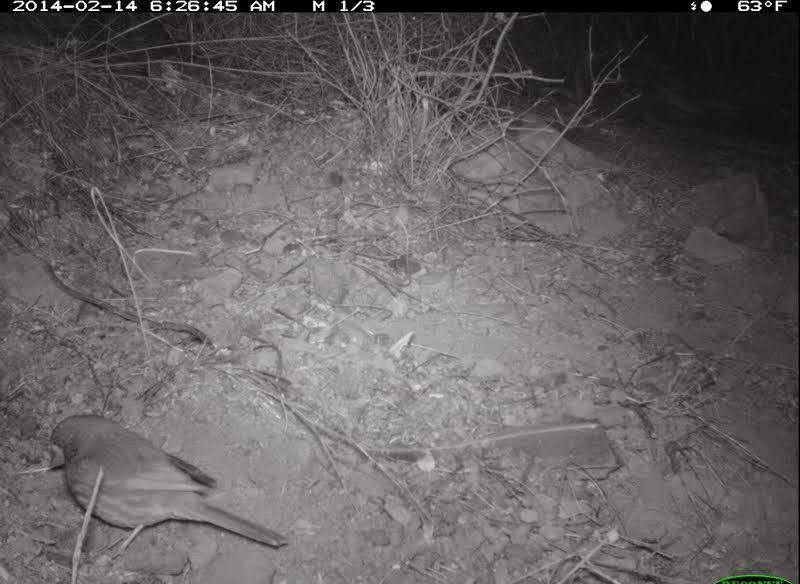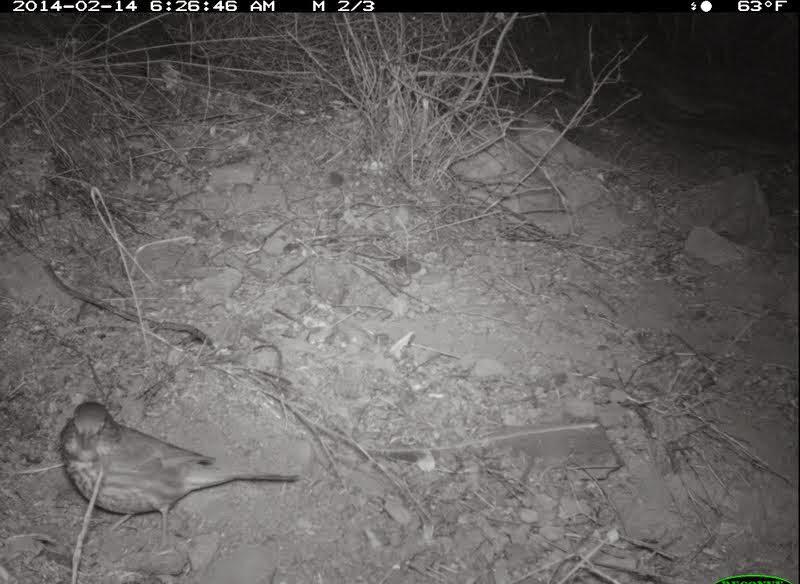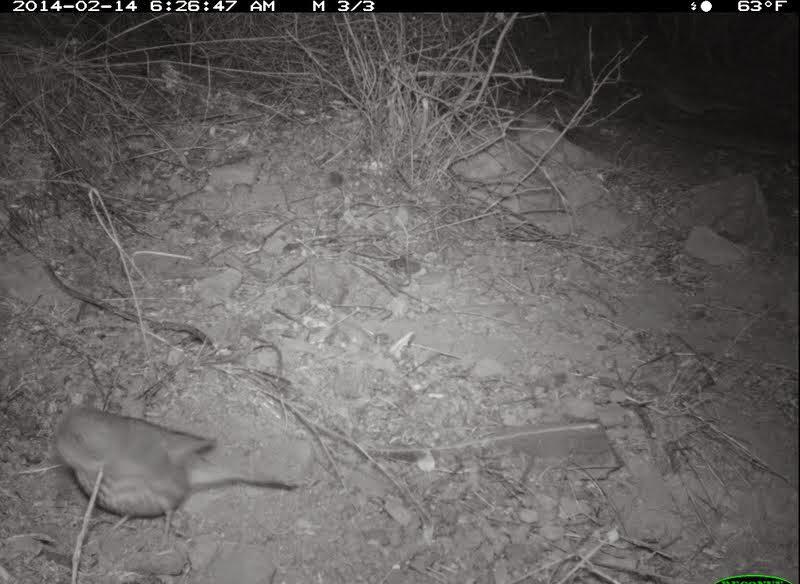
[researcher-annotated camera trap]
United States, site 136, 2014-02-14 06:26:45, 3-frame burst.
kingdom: Animalia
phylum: Chordata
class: Aves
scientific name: Aves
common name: bird